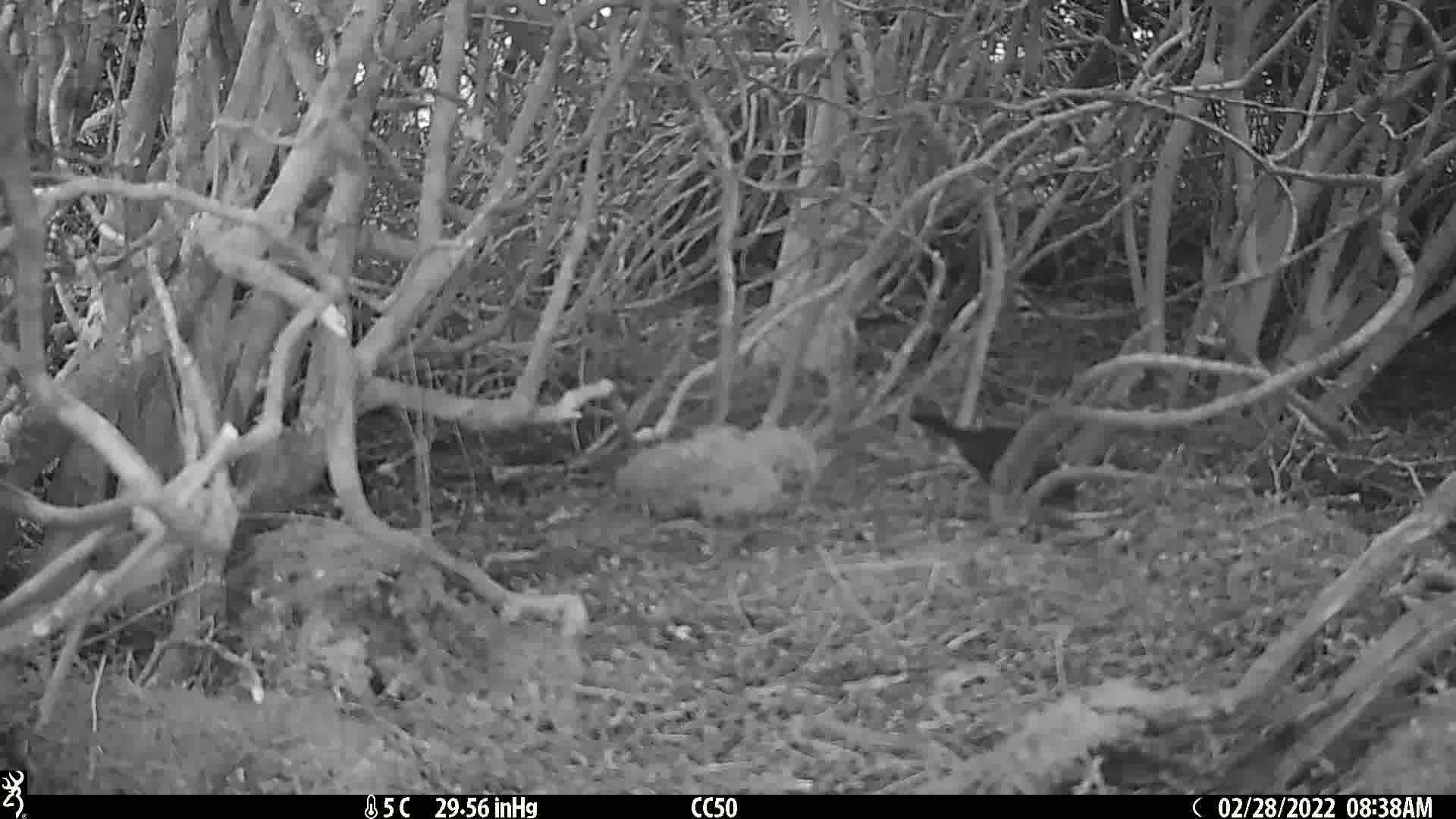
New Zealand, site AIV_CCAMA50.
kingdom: Animalia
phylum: Chordata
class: Aves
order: Passeriformes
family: Turdidae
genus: Turdus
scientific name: Turdus merula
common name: eurasian blackbird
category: blackbird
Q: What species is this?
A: Blackbird (eurasian blackbird) (Turdus merula).